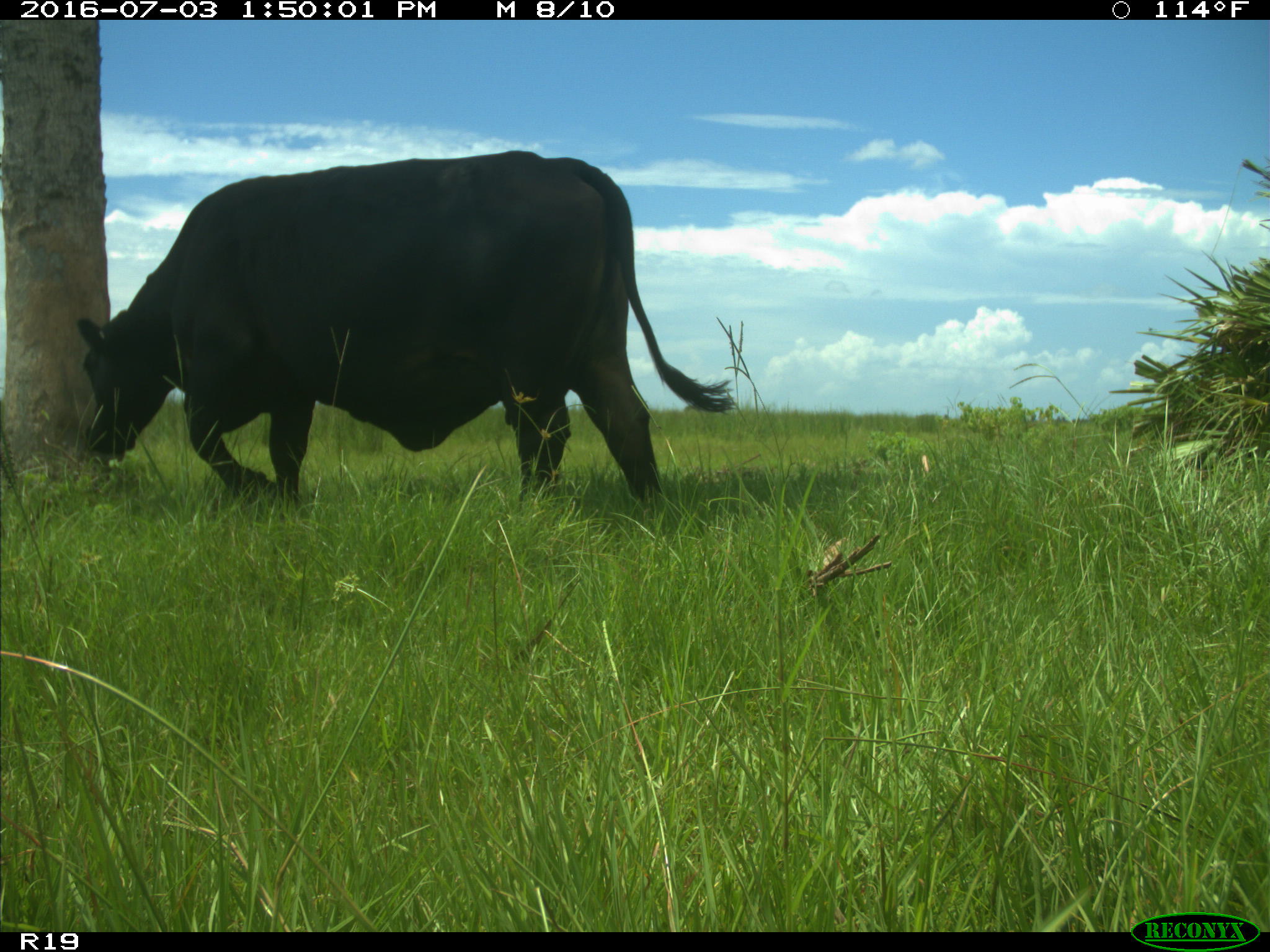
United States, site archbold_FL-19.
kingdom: Animalia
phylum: Chordata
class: Mammalia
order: Artiodactyla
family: Bovidae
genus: Bos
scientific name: Bos taurus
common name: domestic cow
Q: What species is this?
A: Bos taurus (domestic cow).